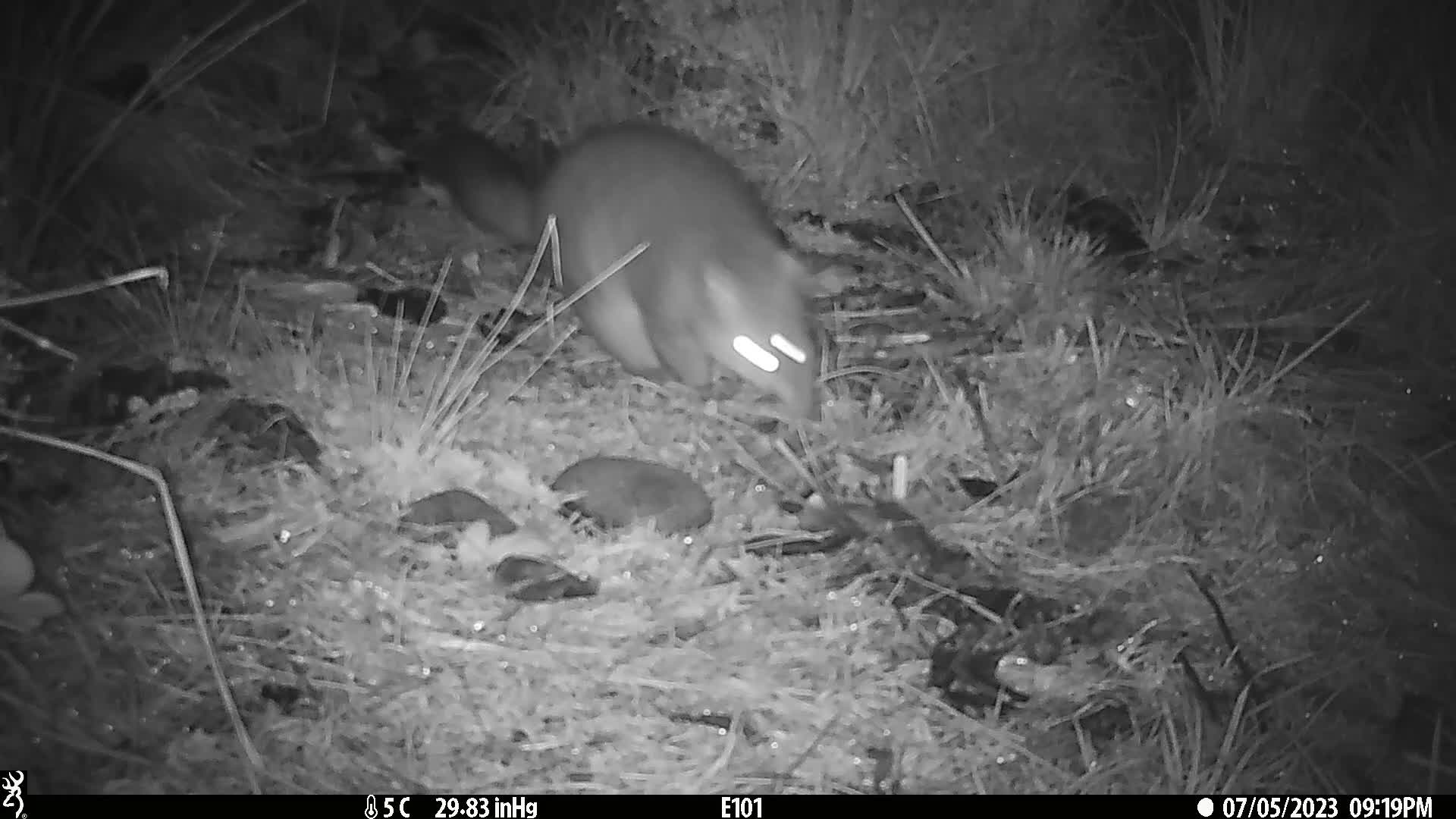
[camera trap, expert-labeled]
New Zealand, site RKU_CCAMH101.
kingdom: Animalia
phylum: Chordata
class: Mammalia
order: Diprotodontia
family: Phalangeridae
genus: Trichosurus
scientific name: Trichosurus vulpecula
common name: common brushtail possum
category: possum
Possum (common brushtail possum) (Trichosurus vulpecula).